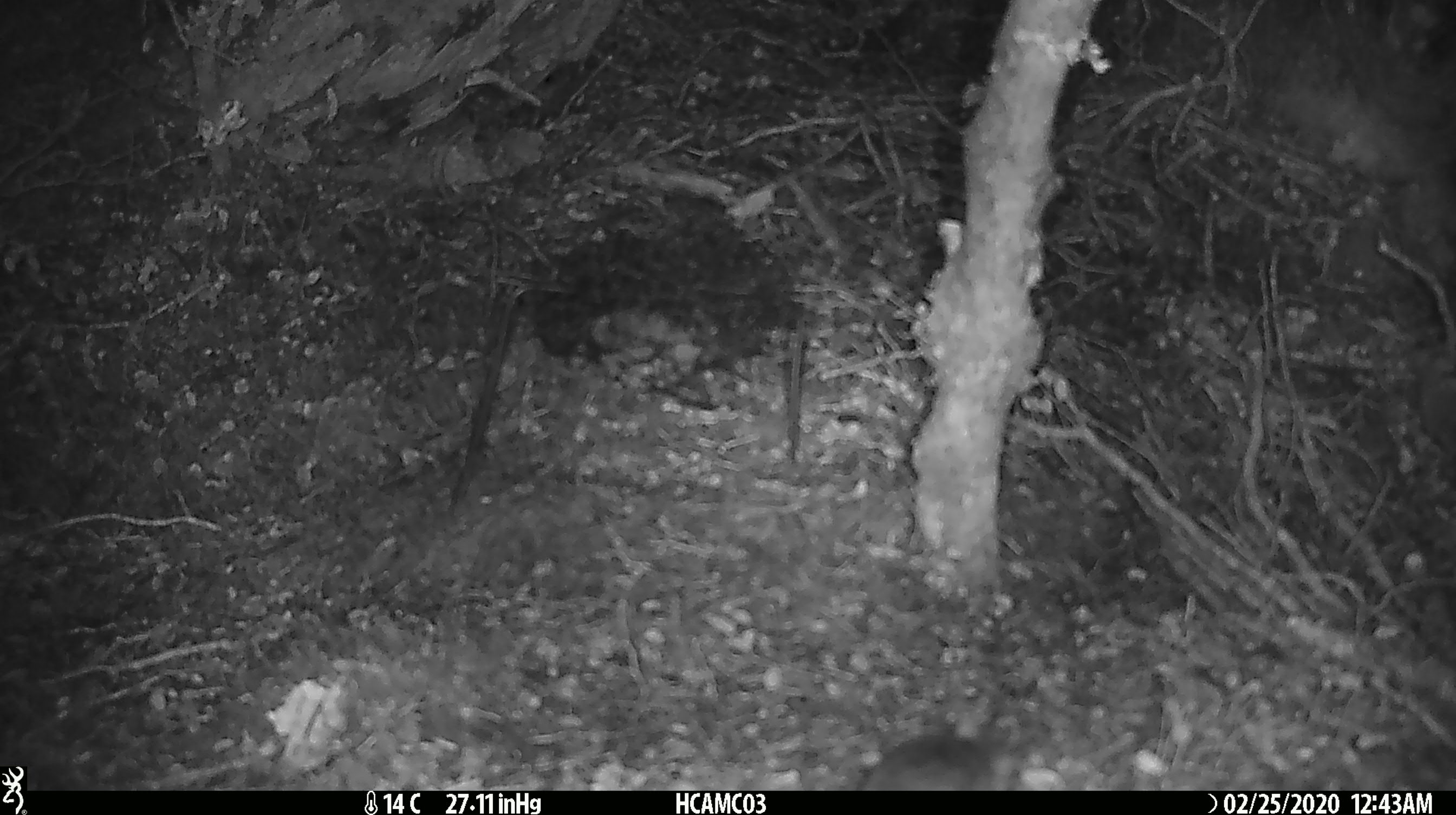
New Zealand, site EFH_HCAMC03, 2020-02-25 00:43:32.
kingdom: Animalia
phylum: Chordata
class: Mammalia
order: Rodentia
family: Muridae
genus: Mus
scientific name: Mus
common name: mouse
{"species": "mouse (Mus)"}